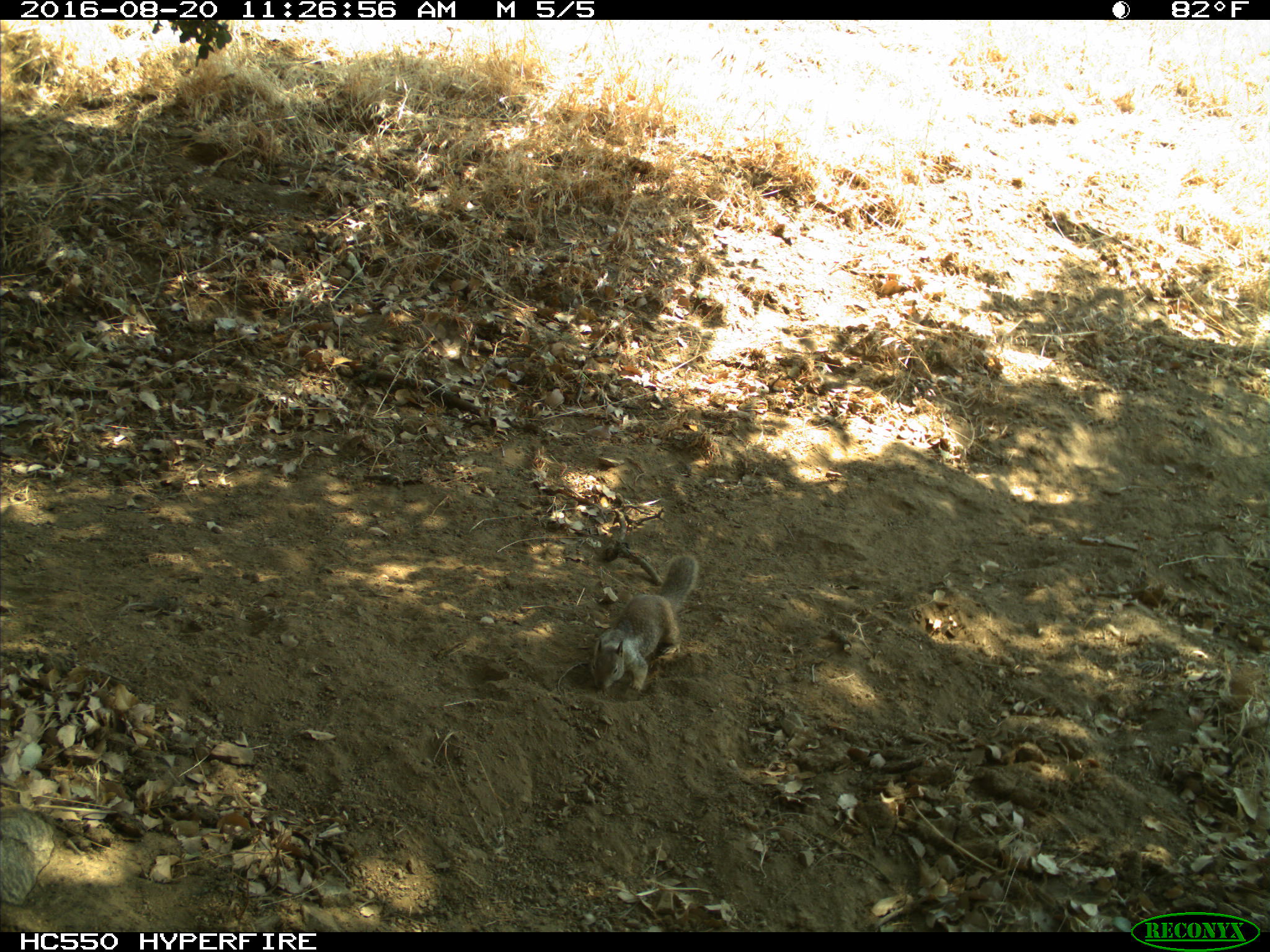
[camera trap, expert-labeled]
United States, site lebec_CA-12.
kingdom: Animalia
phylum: Chordata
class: Mammalia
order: Rodentia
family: Sciuridae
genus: Otospermophilus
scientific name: Otospermophilus beecheyi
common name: california ground squirrel